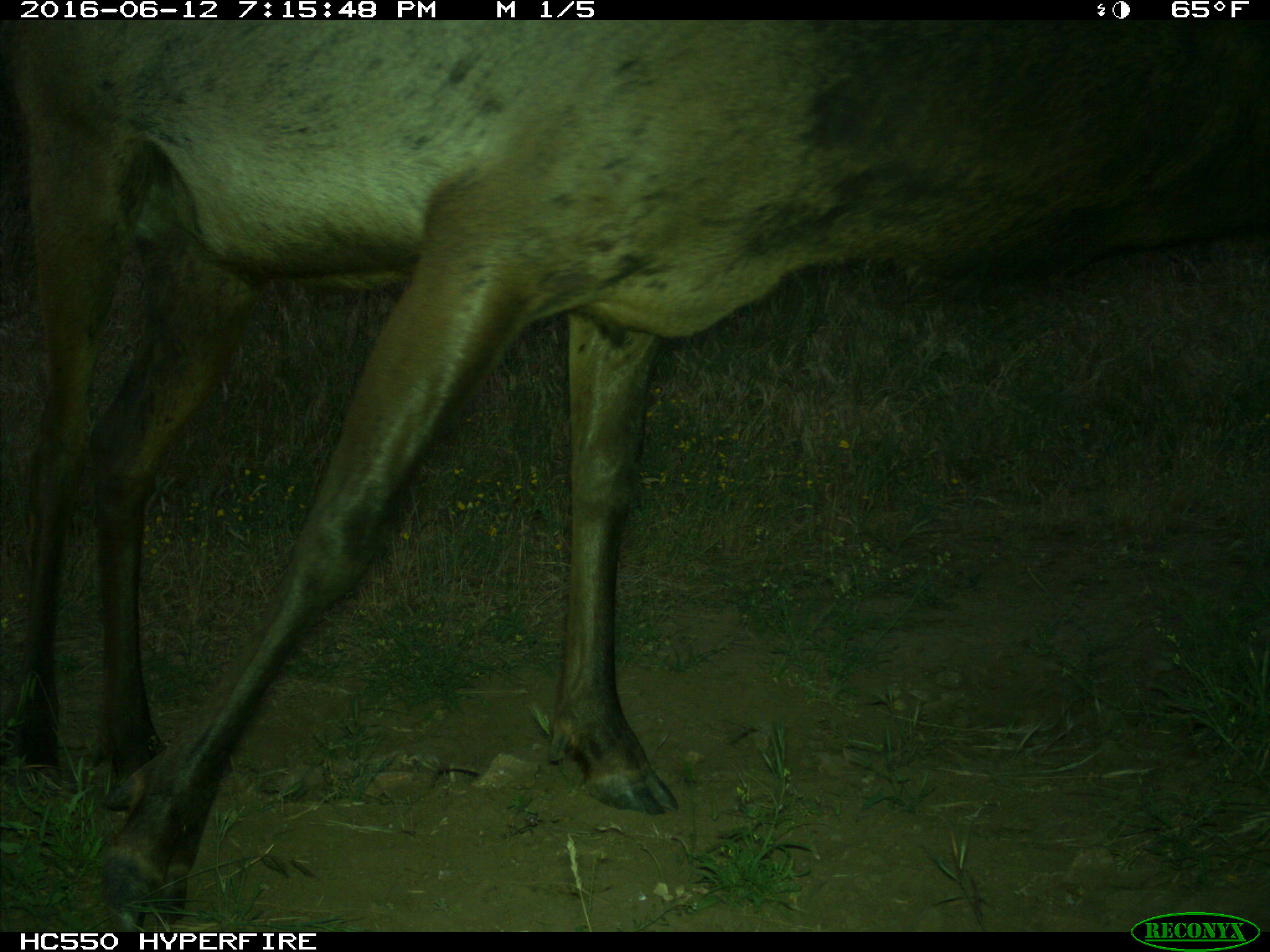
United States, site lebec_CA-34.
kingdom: Animalia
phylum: Chordata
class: Mammalia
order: Artiodactyla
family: Cervidae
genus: Cervus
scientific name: Cervus canadensis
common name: elk